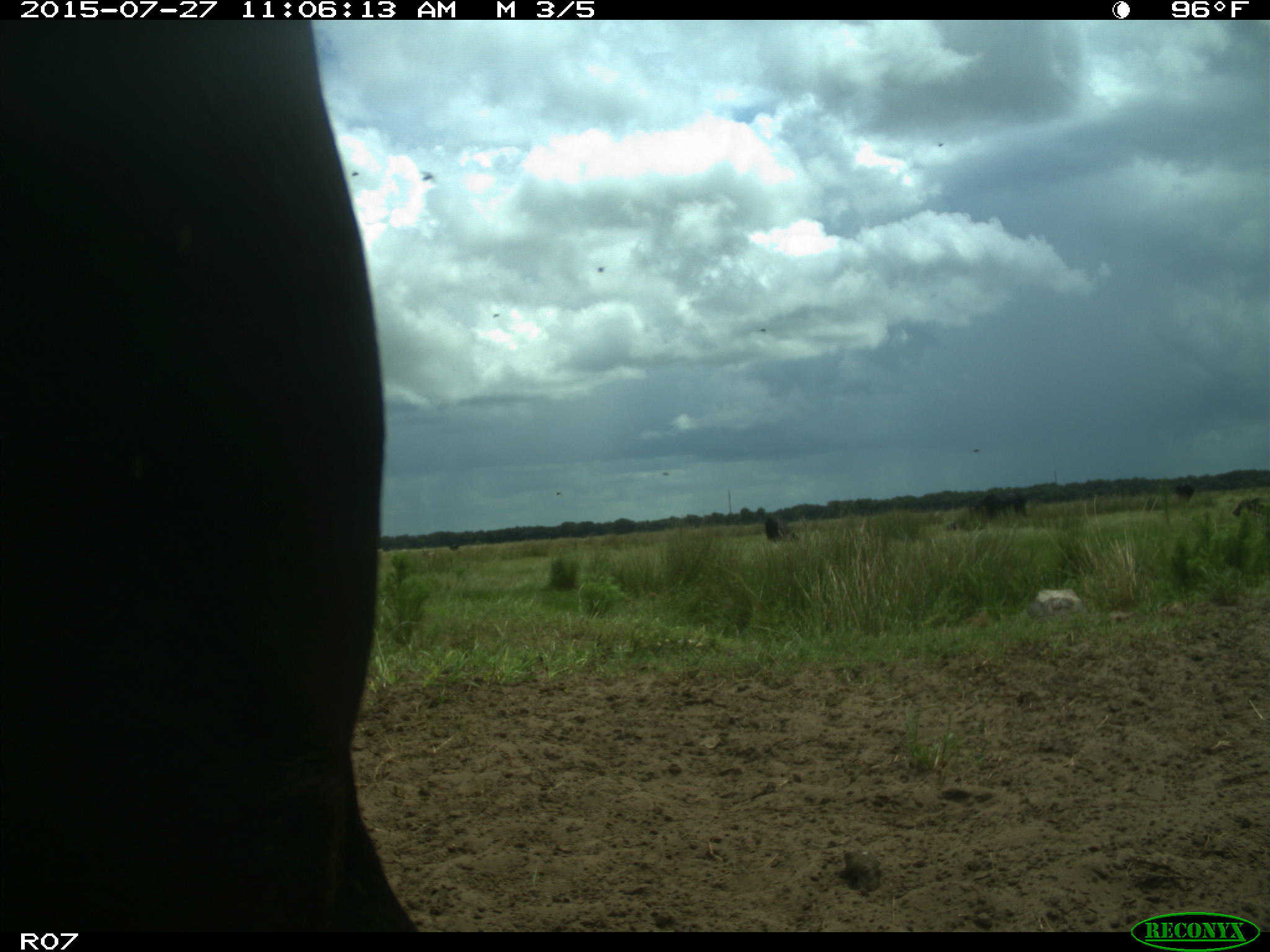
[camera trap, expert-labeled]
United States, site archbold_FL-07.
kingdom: Animalia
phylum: Chordata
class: Mammalia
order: Artiodactyla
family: Bovidae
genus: Bos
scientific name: Bos taurus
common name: domestic cow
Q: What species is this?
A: Bos taurus (domestic cow).